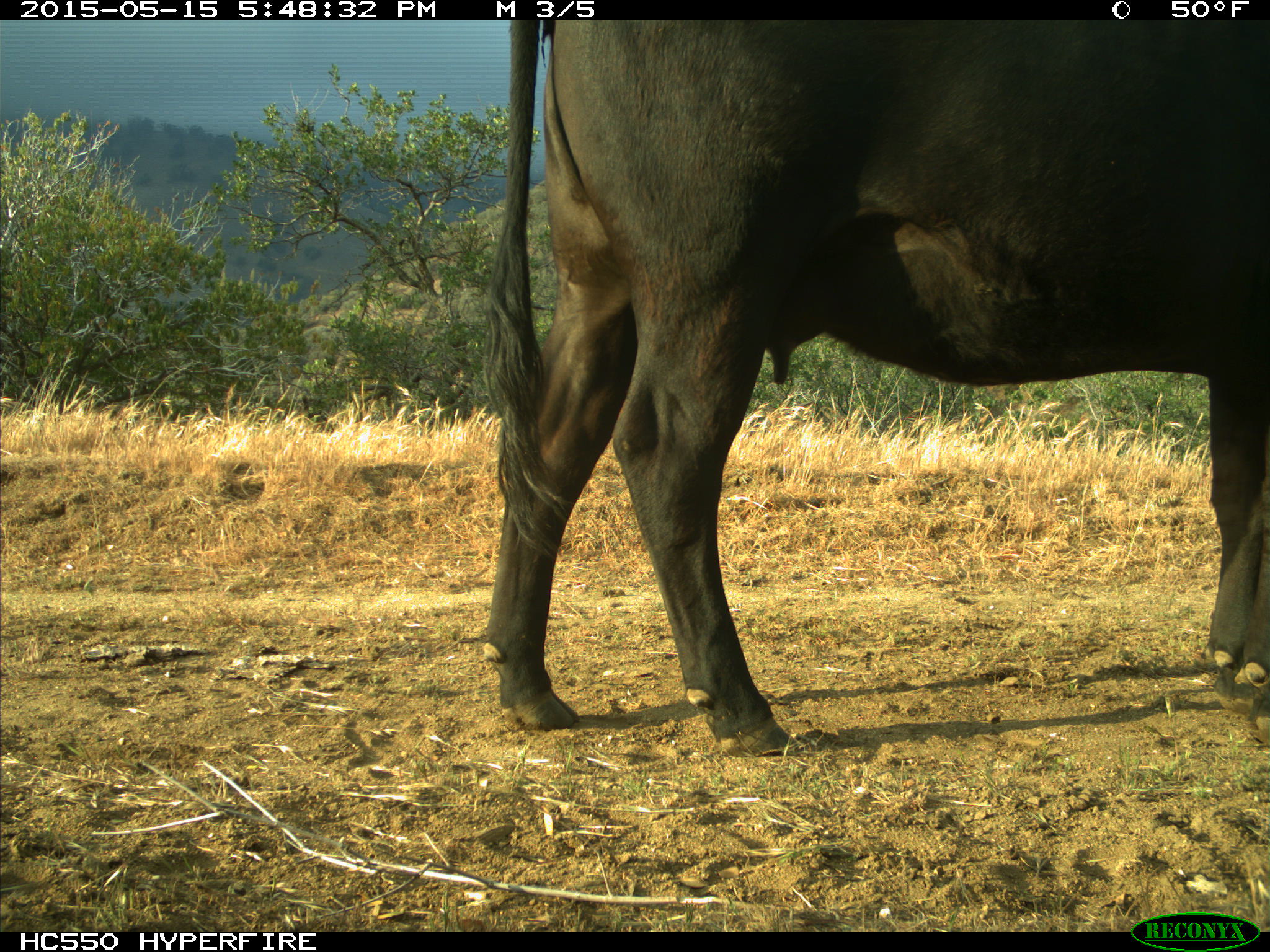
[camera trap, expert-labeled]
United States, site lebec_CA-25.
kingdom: Animalia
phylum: Chordata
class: Mammalia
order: Artiodactyla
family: Bovidae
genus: Bos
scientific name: Bos taurus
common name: domestic cow